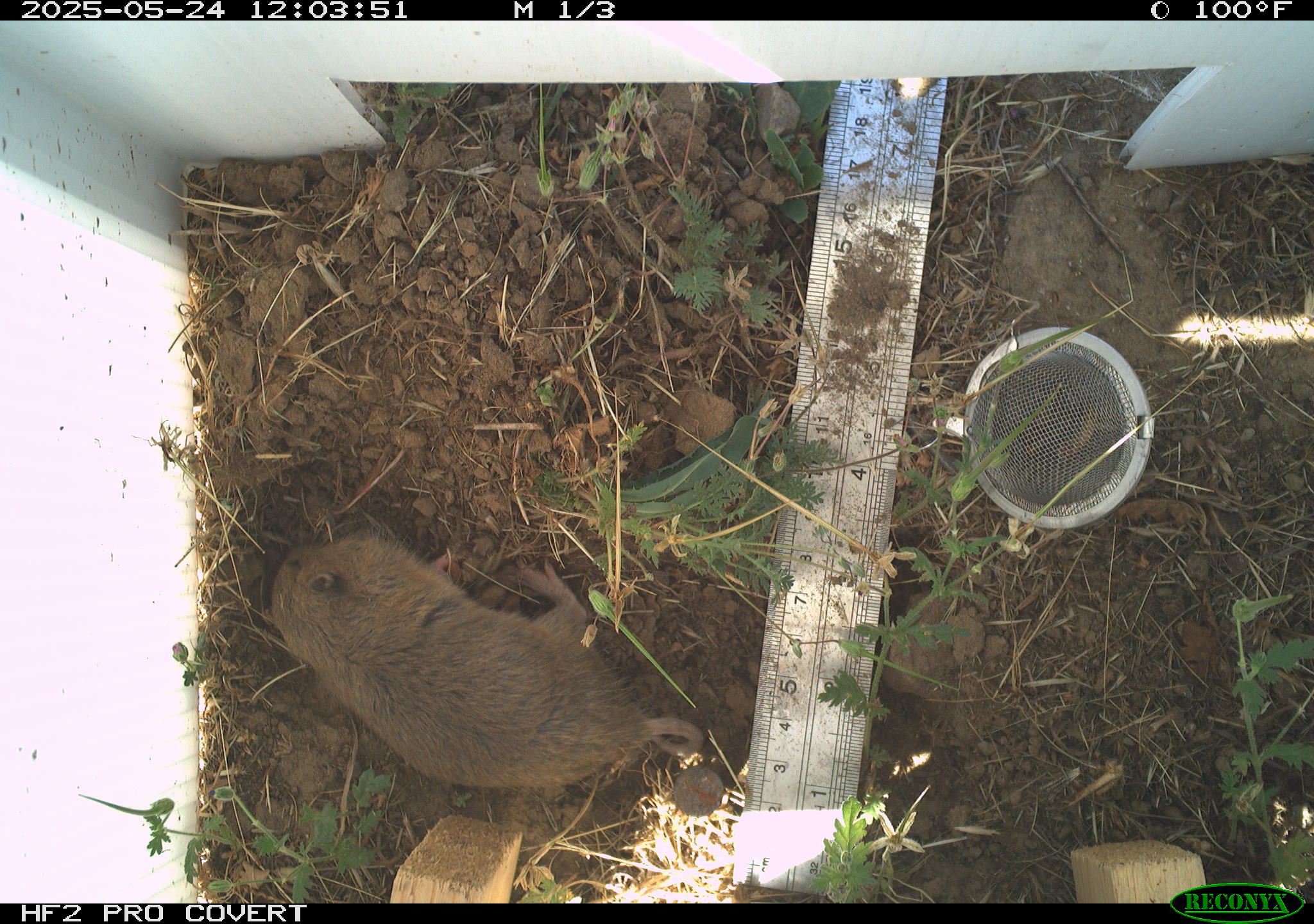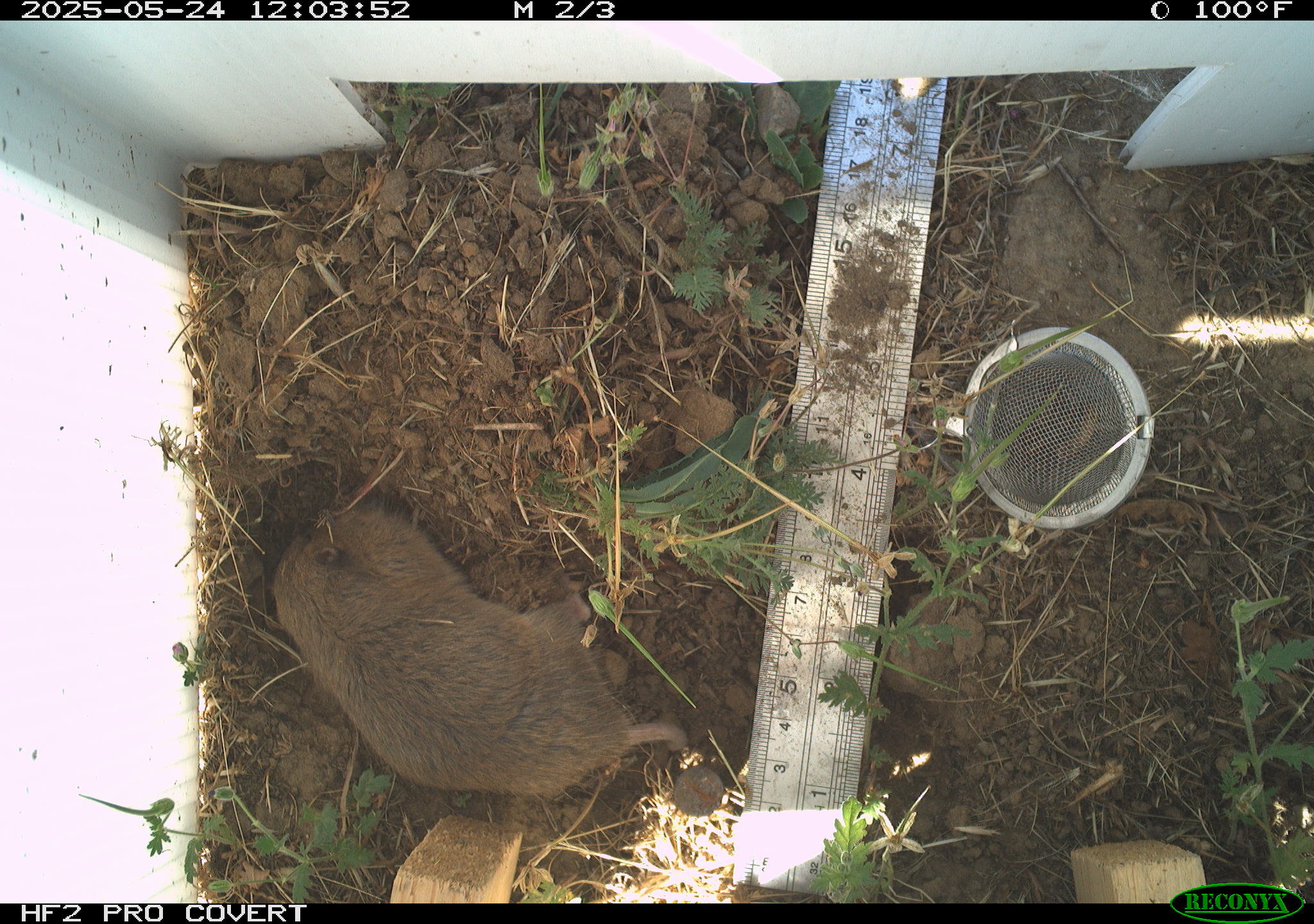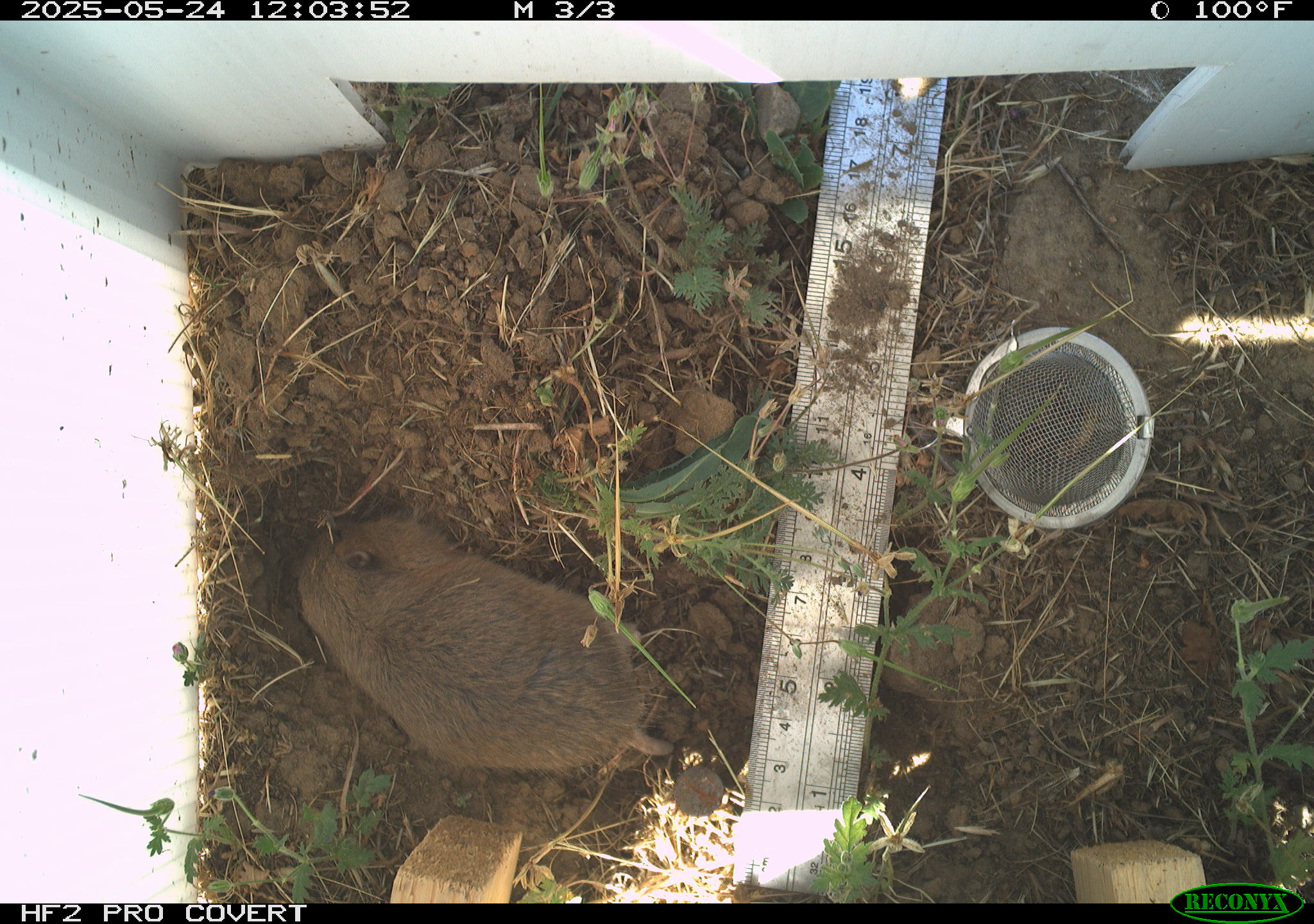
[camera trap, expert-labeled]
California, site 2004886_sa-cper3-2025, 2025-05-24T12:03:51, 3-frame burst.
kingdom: Animalia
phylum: Chordata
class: Mammalia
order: Rodentia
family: Cricetidae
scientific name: Arvicolinae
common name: voles, lemmings, and muskrats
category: arvicolinae subfamily